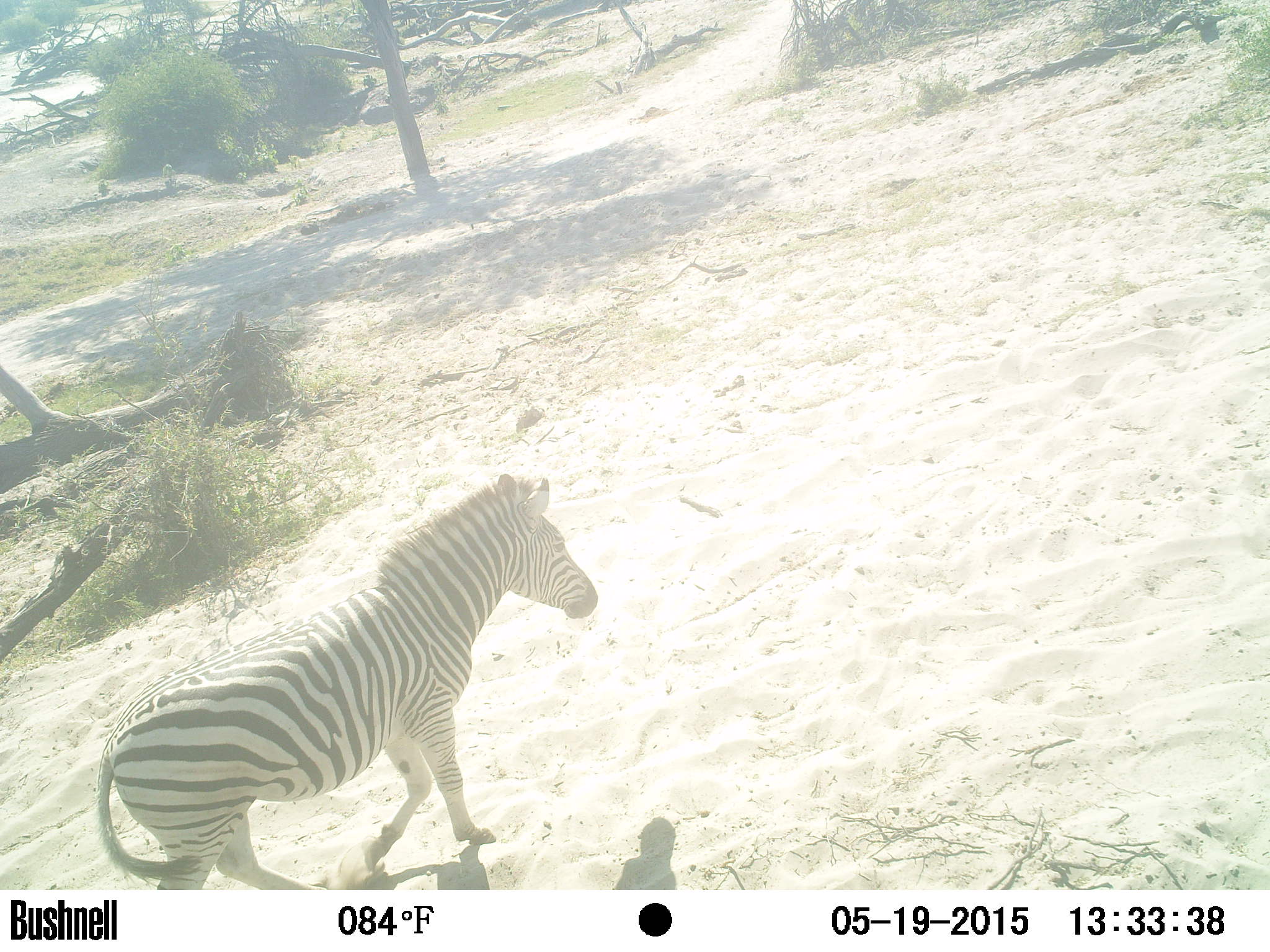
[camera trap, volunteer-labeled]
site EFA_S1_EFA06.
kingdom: Animalia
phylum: Chordata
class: Mammalia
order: Perissodactyla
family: Equidae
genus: Equus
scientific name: Equus quagga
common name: plains zebra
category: zebraplains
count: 1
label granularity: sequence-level